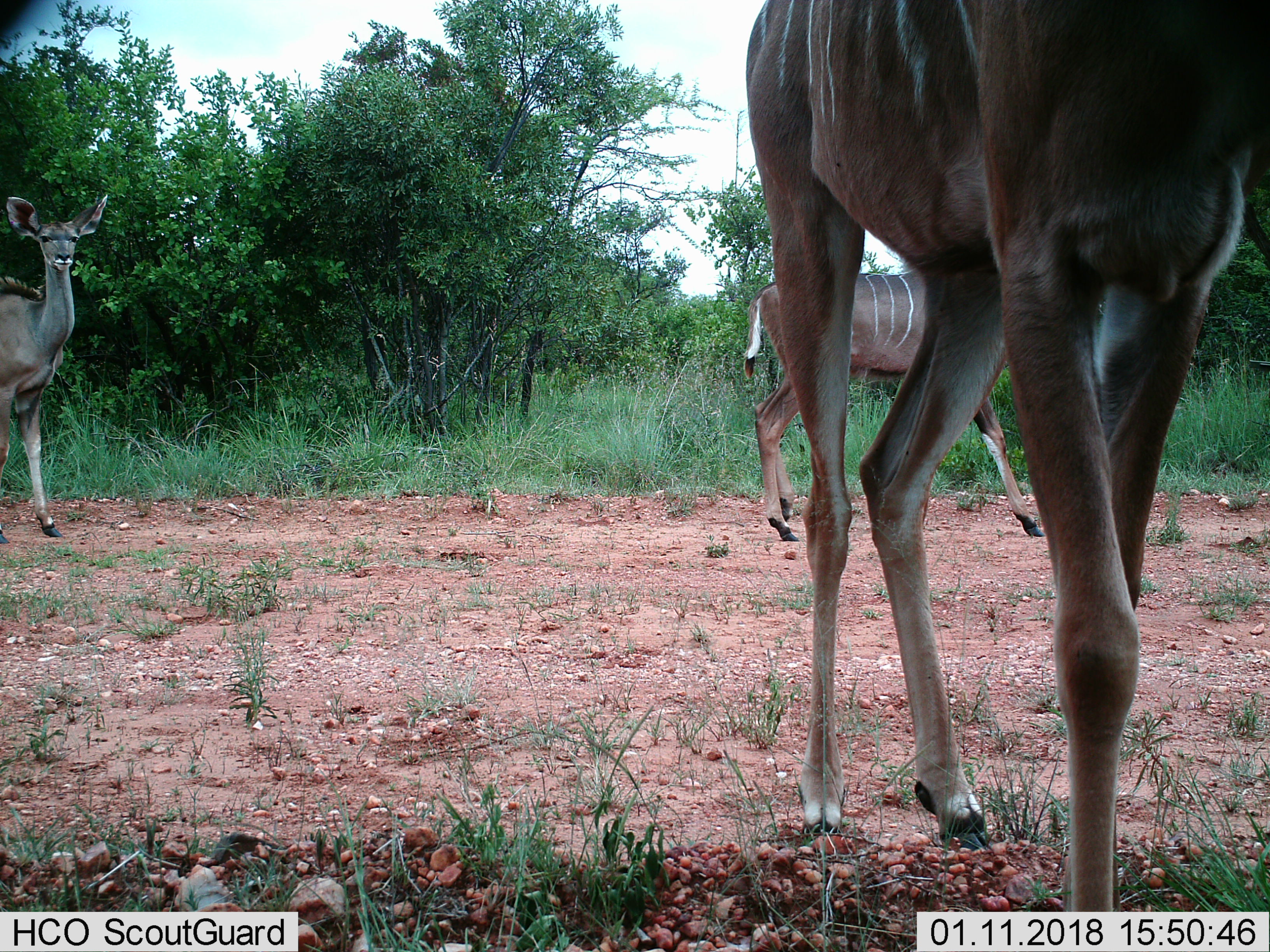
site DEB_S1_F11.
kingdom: Animalia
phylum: Chordata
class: Mammalia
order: Artiodactyla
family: Bovidae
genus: Tragelaphus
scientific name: Tragelaphus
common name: kudu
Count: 3.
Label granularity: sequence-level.